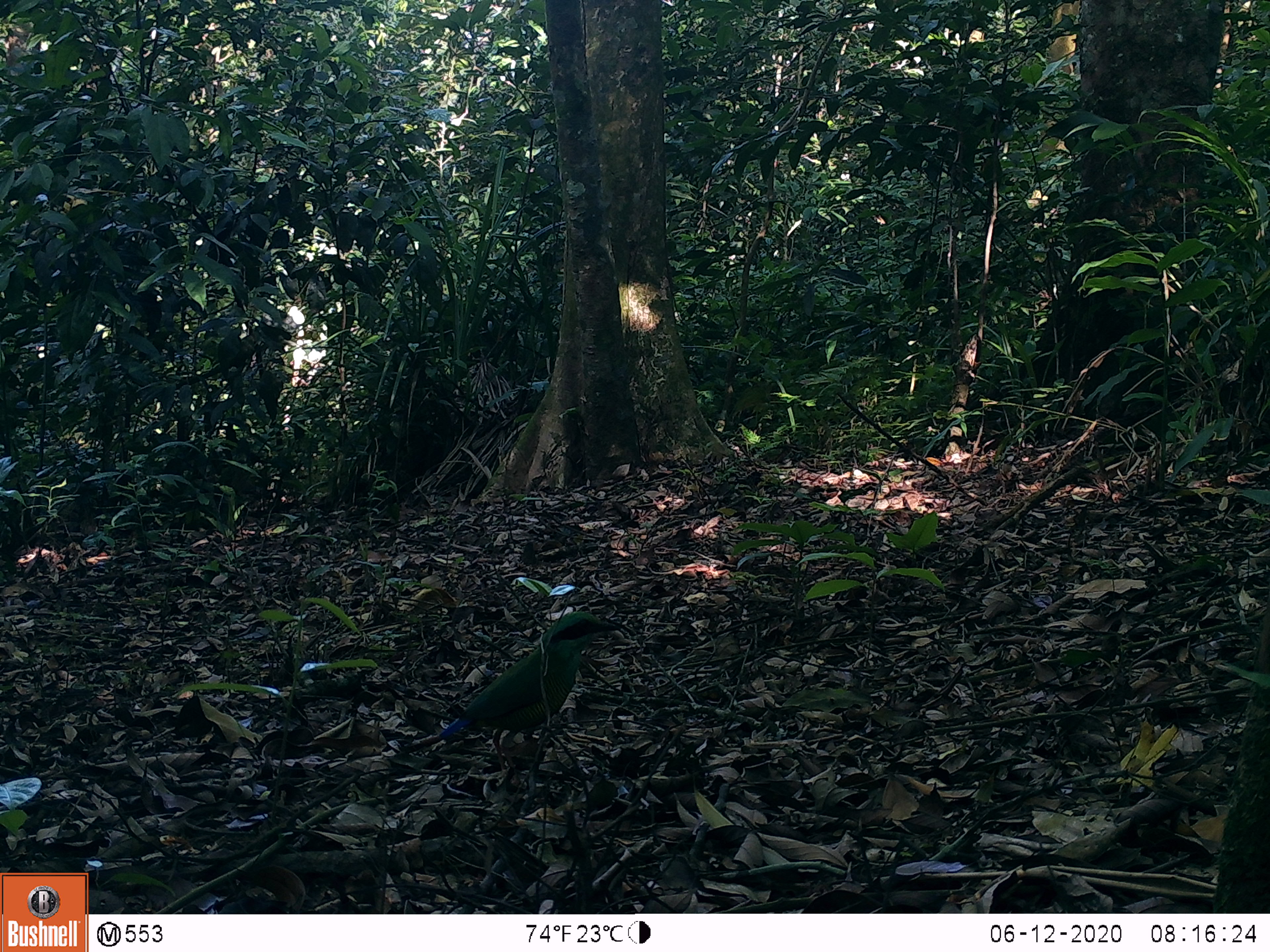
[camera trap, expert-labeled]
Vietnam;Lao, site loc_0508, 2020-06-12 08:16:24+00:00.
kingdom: Animalia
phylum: Chordata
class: Aves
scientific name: Aves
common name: bird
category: unidentified bird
Unidentified bird (bird) (Aves). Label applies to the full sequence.